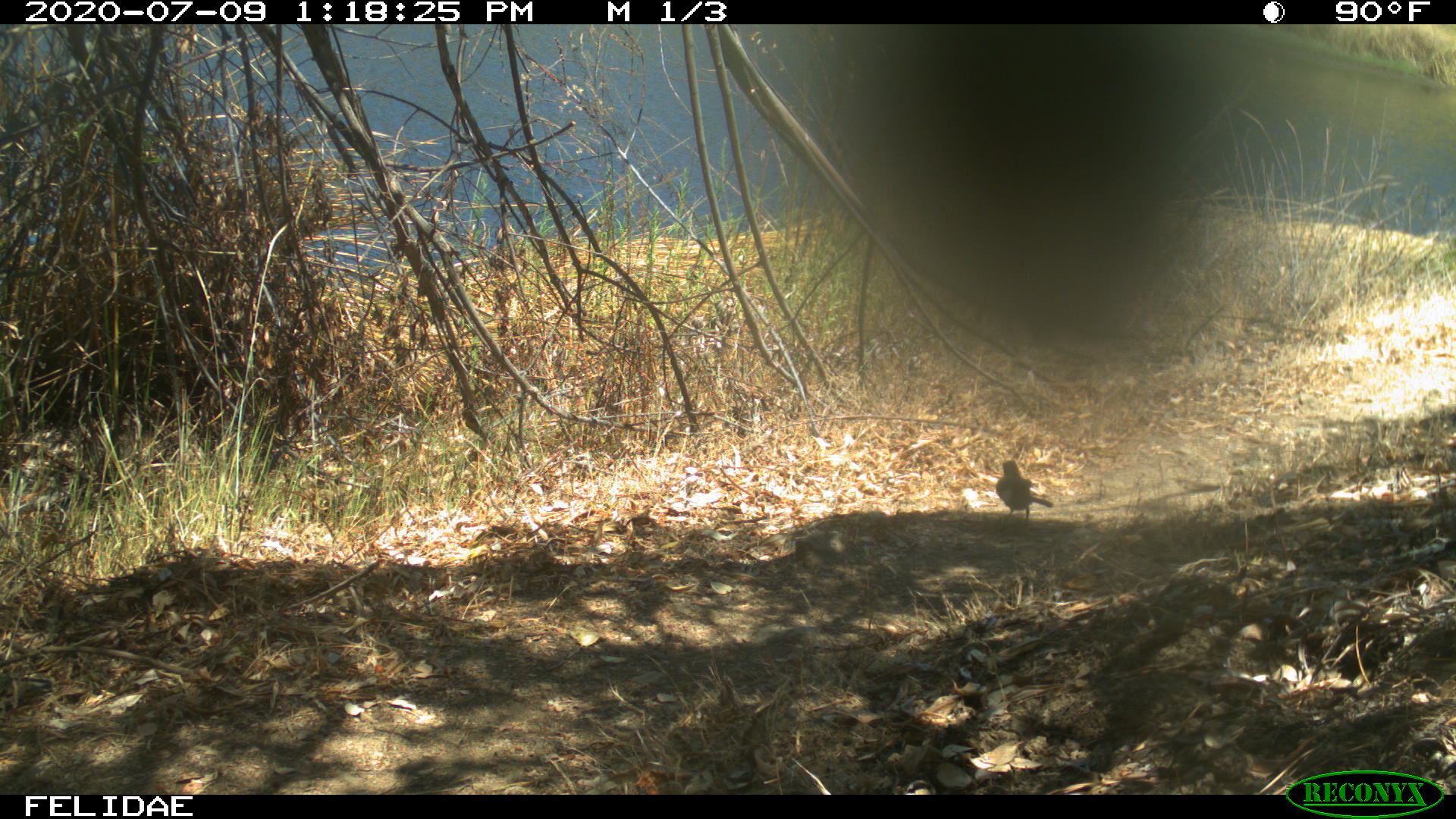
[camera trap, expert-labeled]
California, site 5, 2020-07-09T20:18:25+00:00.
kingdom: Animalia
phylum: Chordata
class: Aves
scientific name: Aves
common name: bird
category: unknown bird